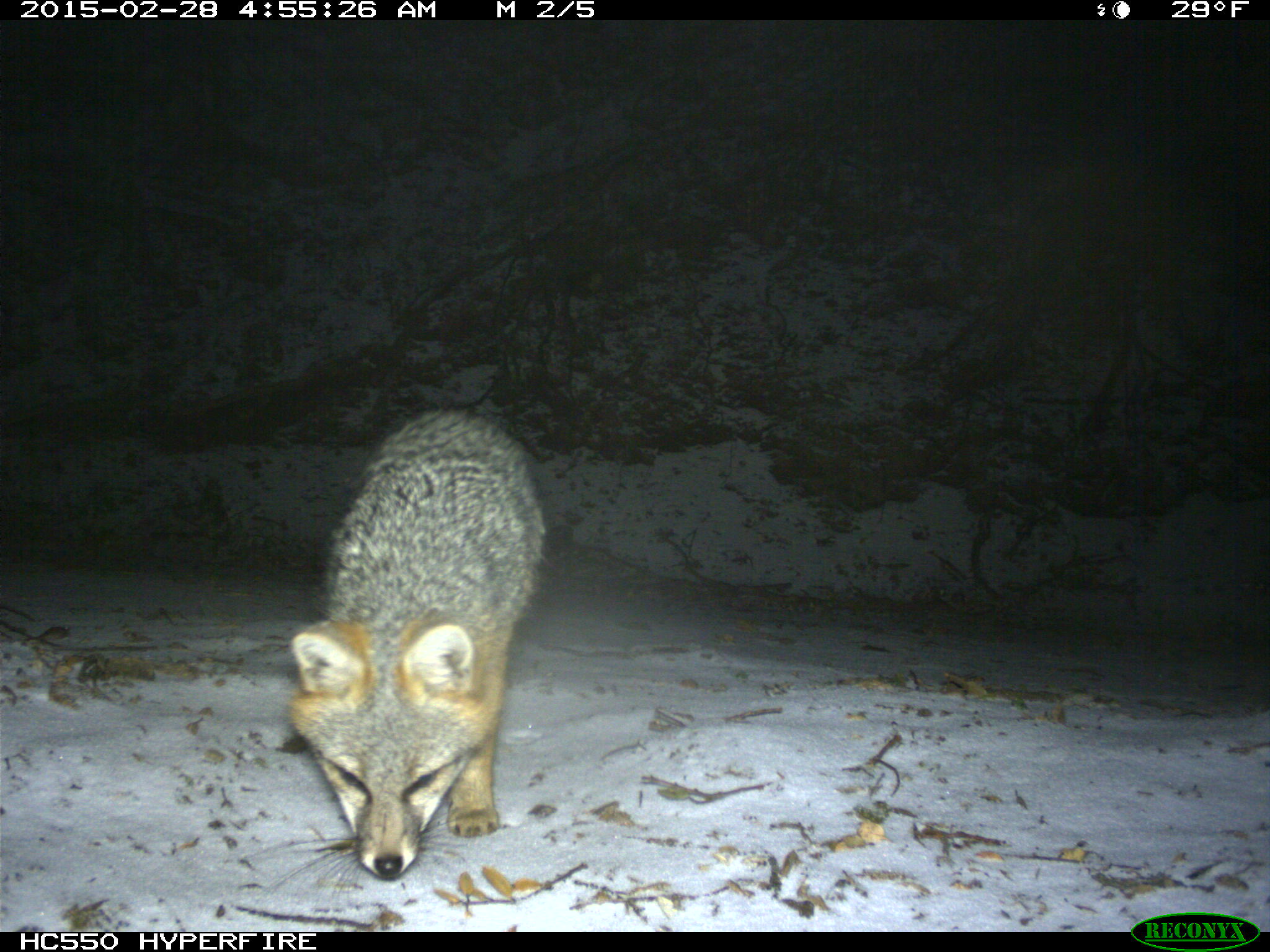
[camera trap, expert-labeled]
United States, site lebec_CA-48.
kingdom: Animalia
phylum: Chordata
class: Mammalia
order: Carnivora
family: Canidae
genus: Urocyon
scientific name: Urocyon cinereoargenteus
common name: gray fox